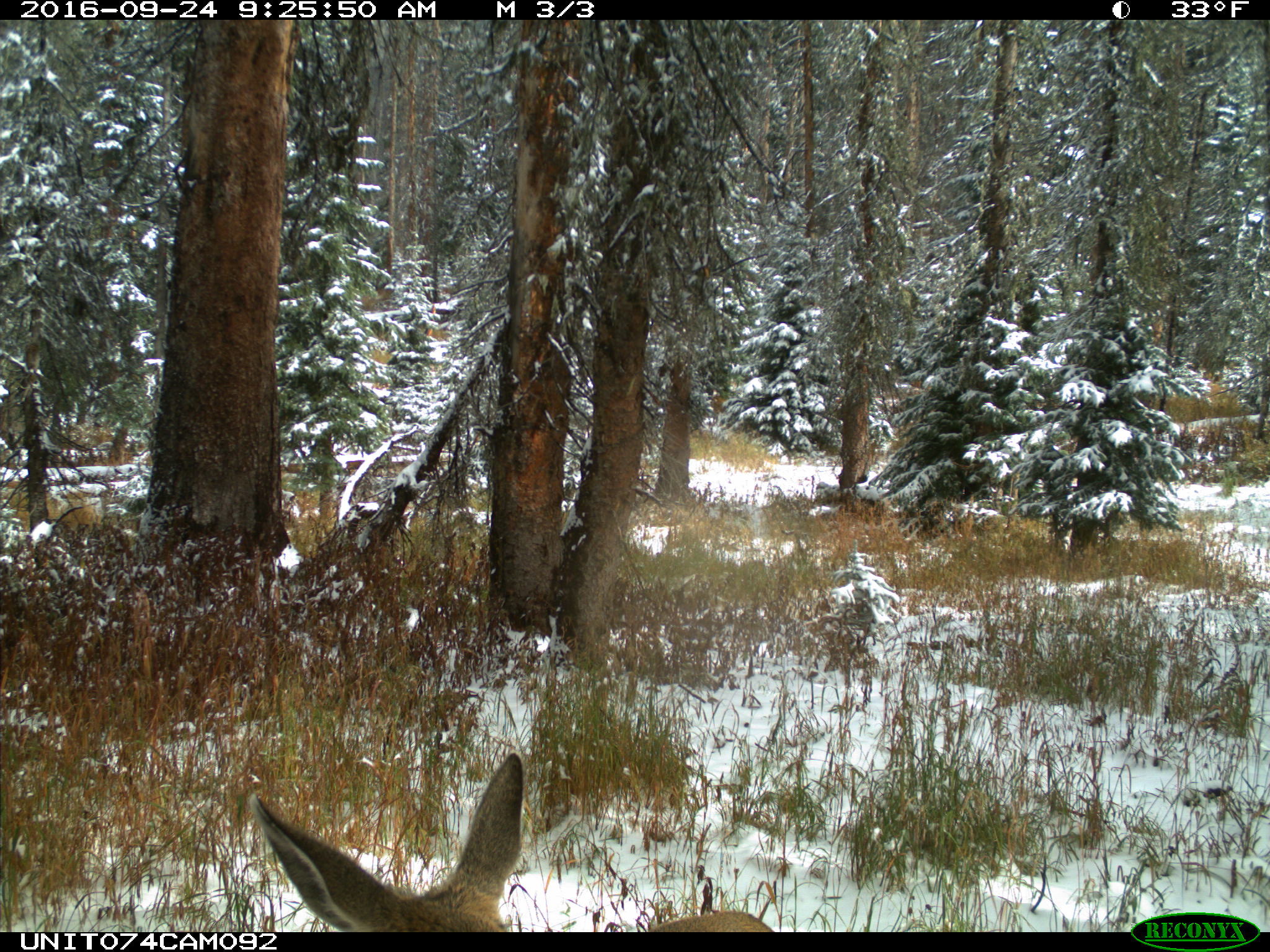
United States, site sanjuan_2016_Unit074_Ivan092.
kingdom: Animalia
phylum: Chordata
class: Mammalia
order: Artiodactyla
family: Cervidae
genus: Odocoileus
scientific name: Odocoileus hemionus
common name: mule deer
Odocoileus hemionus (mule deer).